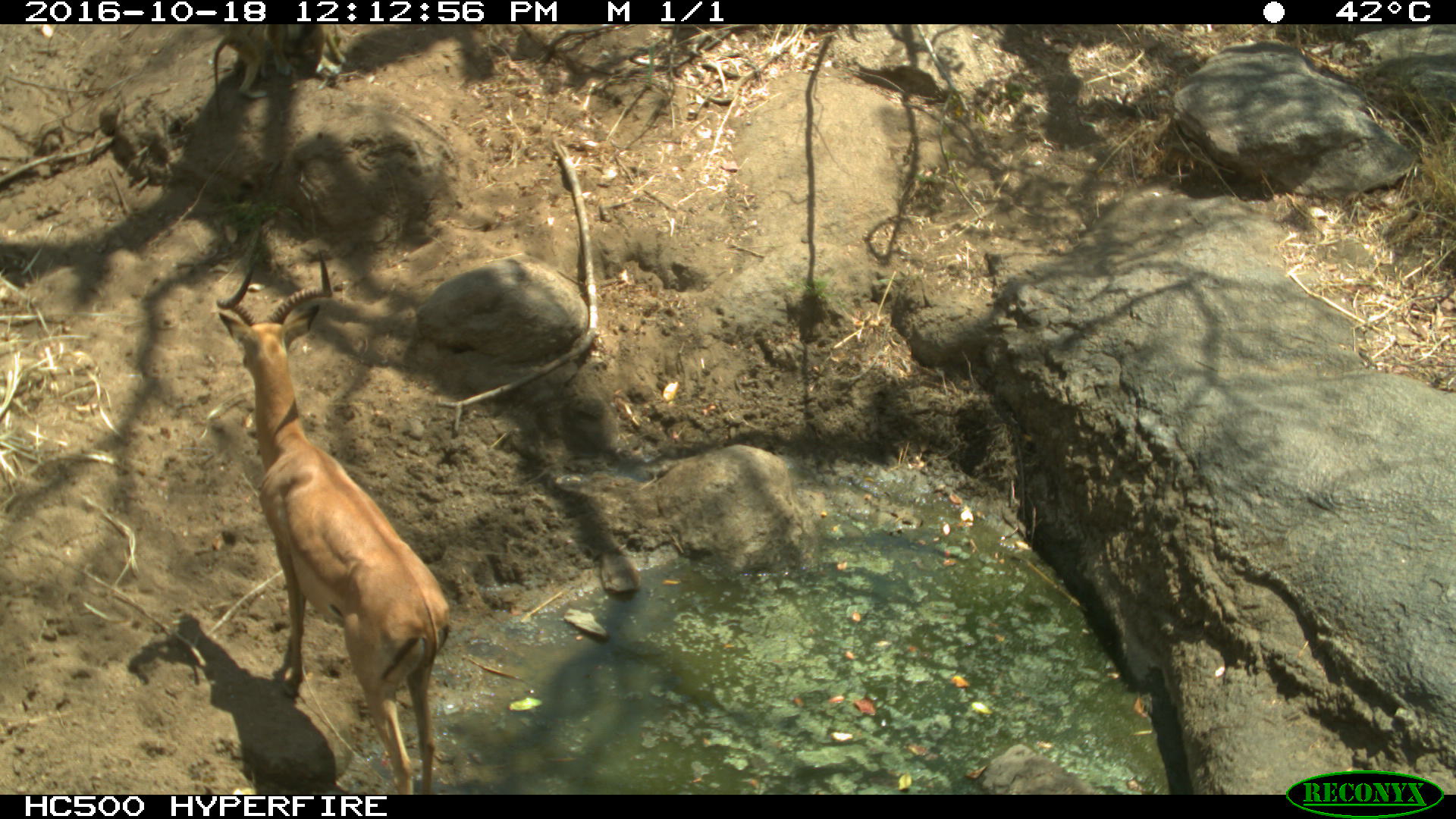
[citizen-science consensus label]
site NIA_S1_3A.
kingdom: Animalia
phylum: Chordata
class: Mammalia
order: Artiodactyla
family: Bovidae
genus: Aepyceros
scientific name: Aepyceros melampus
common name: impala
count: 1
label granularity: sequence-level